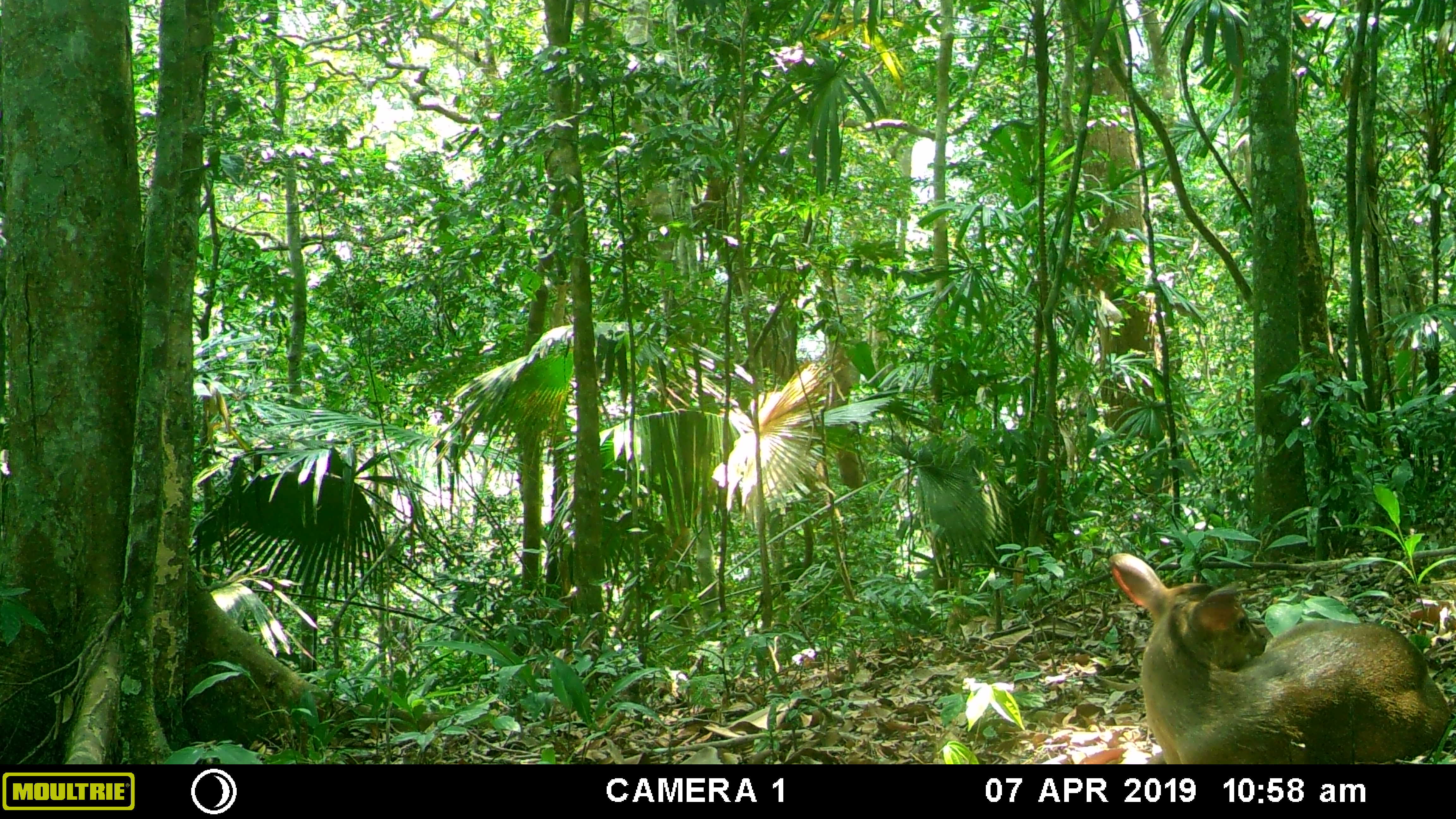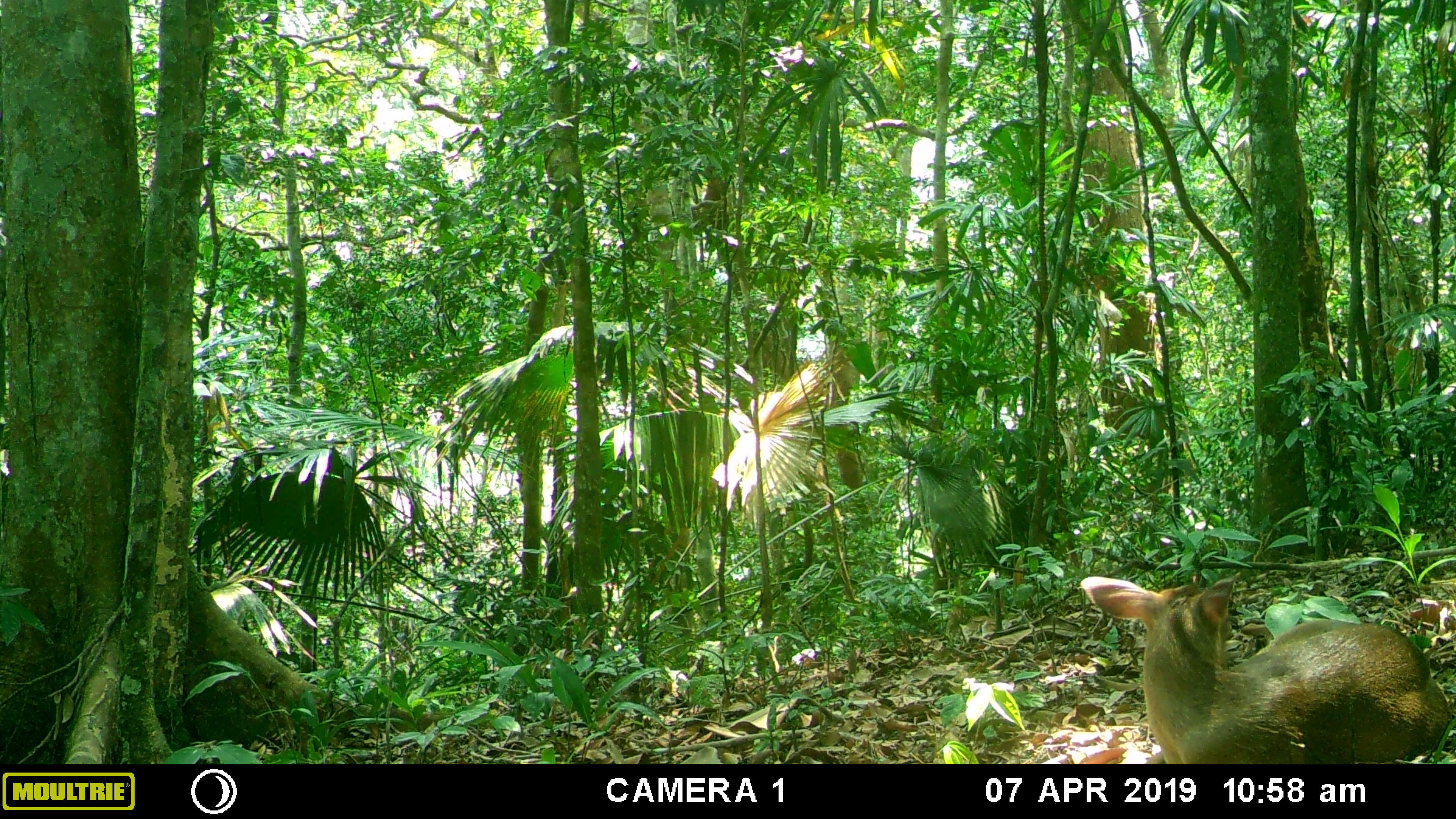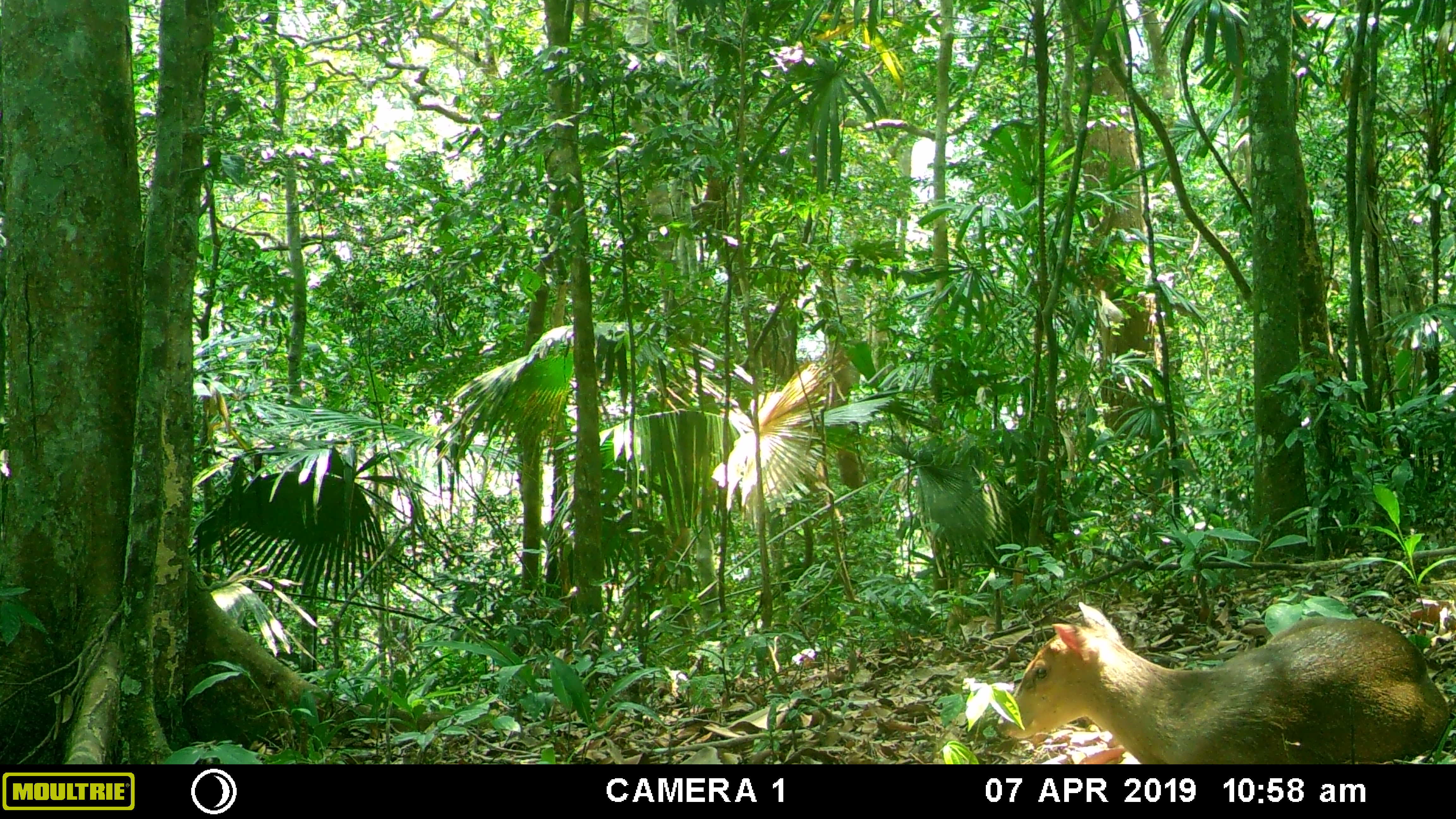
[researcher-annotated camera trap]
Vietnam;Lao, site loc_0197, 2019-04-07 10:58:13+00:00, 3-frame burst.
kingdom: Animalia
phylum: Chordata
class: Mammalia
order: Artiodactyla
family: Cervidae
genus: Muntiacus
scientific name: Muntiacus vuquangensis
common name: large-antlered muntjac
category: large antlered muntjac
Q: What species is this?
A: Large antlered muntjac (large-antlered muntjac) (Muntiacus vuquangensis).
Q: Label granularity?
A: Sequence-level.